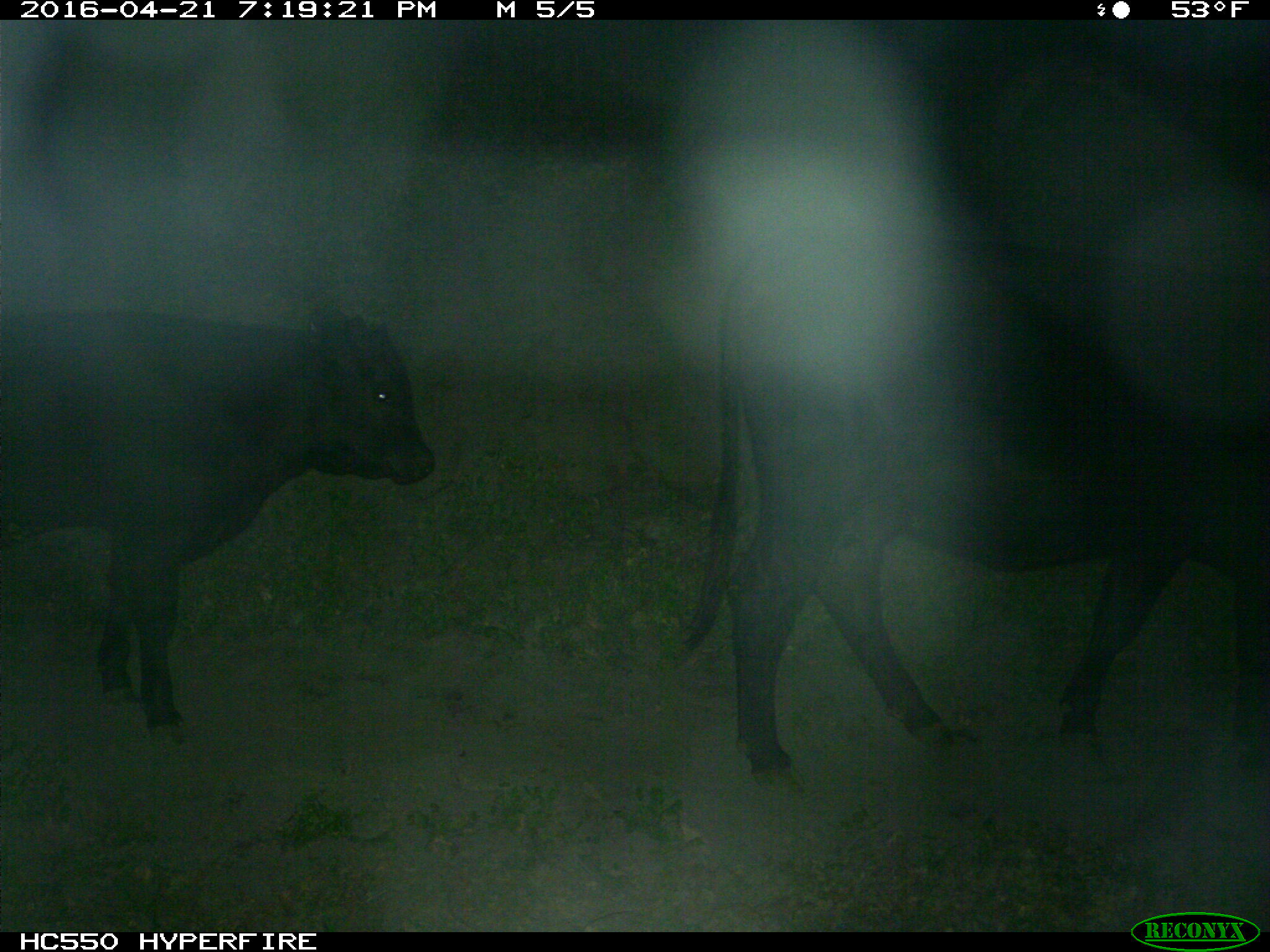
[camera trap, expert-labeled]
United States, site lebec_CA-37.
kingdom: Animalia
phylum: Chordata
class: Mammalia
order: Artiodactyla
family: Bovidae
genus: Bos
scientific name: Bos taurus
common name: domestic cow